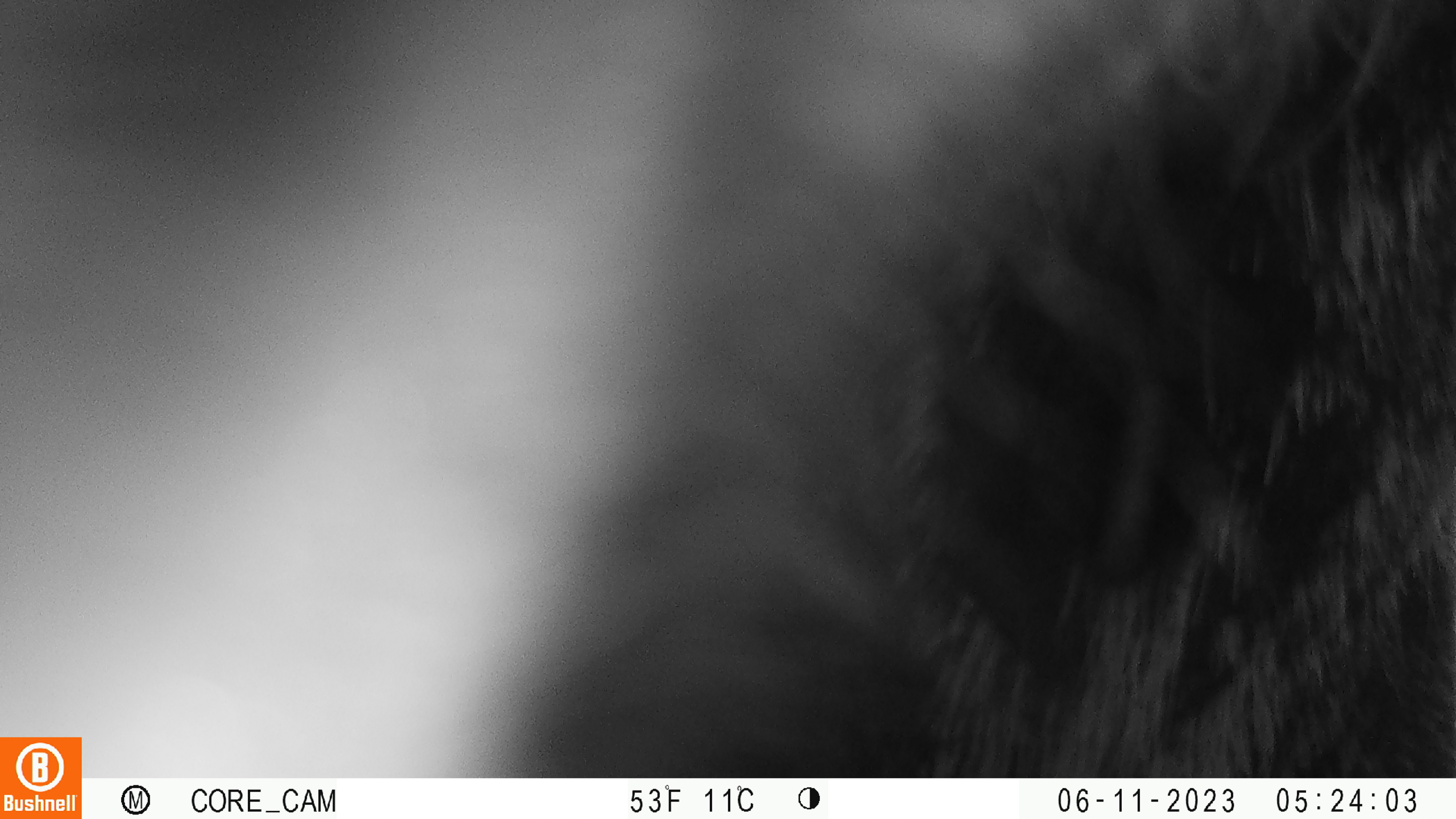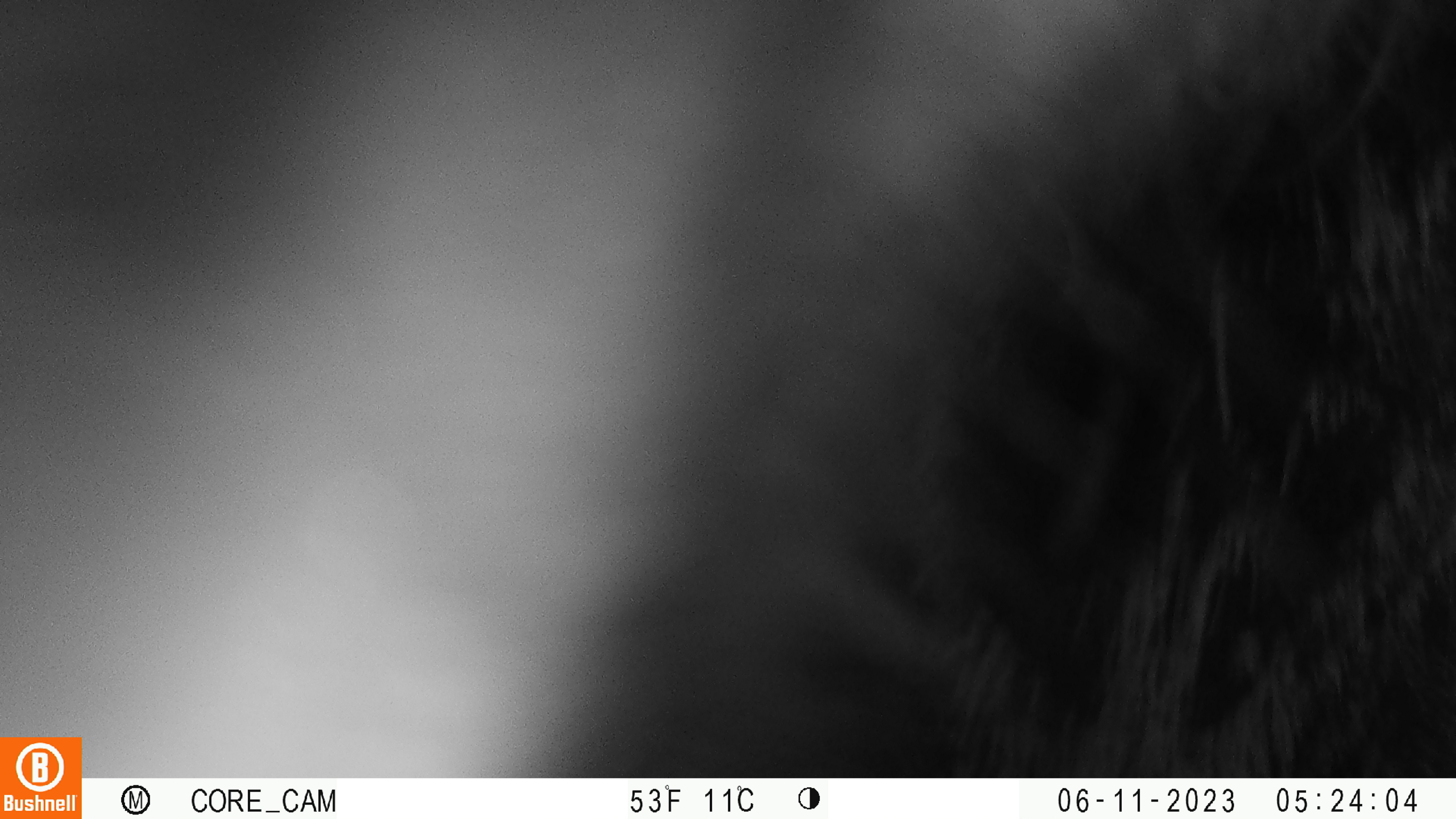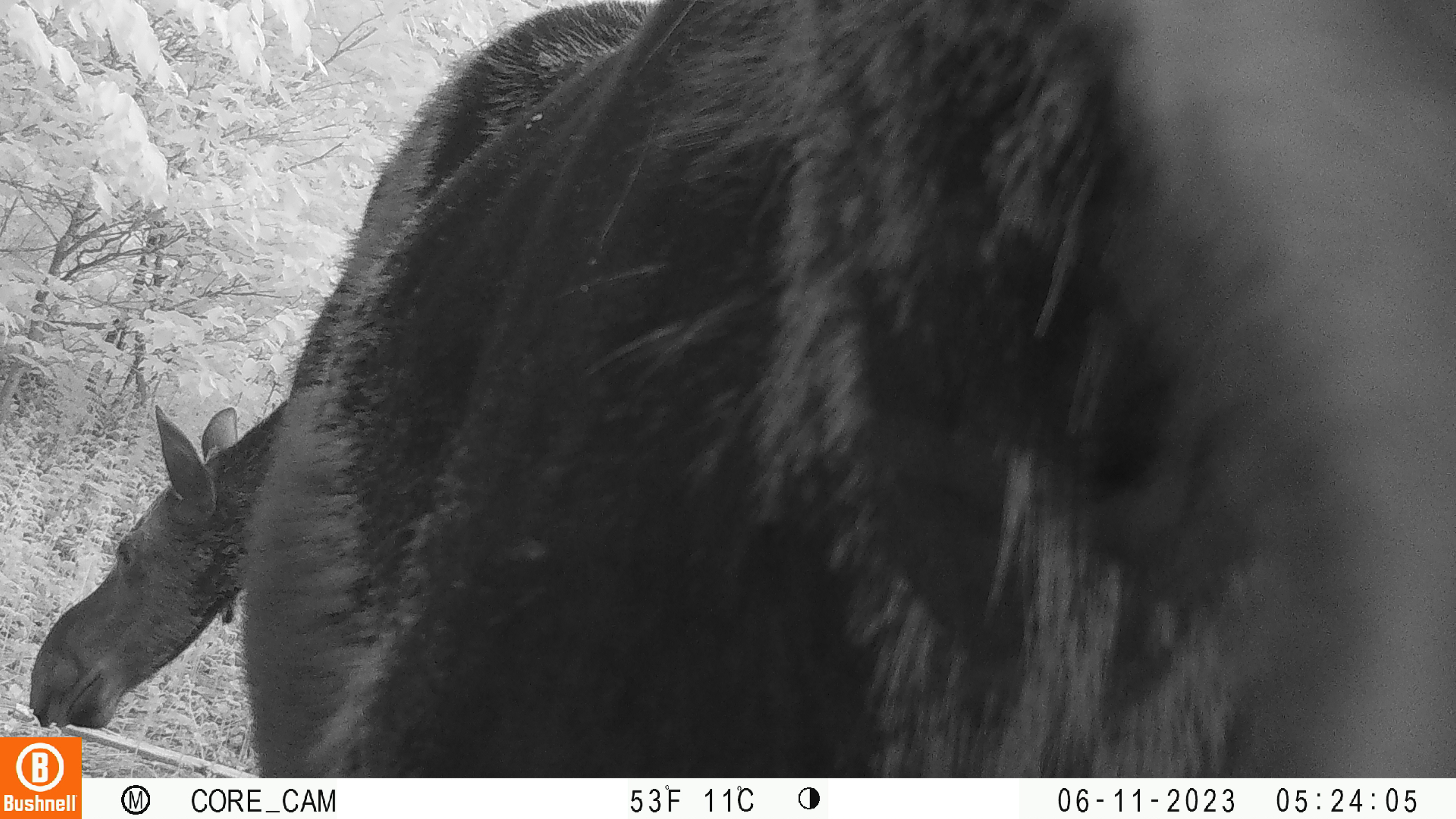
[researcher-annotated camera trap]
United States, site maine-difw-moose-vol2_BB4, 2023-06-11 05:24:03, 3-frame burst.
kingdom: Animalia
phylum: Chordata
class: Mammalia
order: Artiodactyla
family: Cervidae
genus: Alces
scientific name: Alces alces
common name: moose